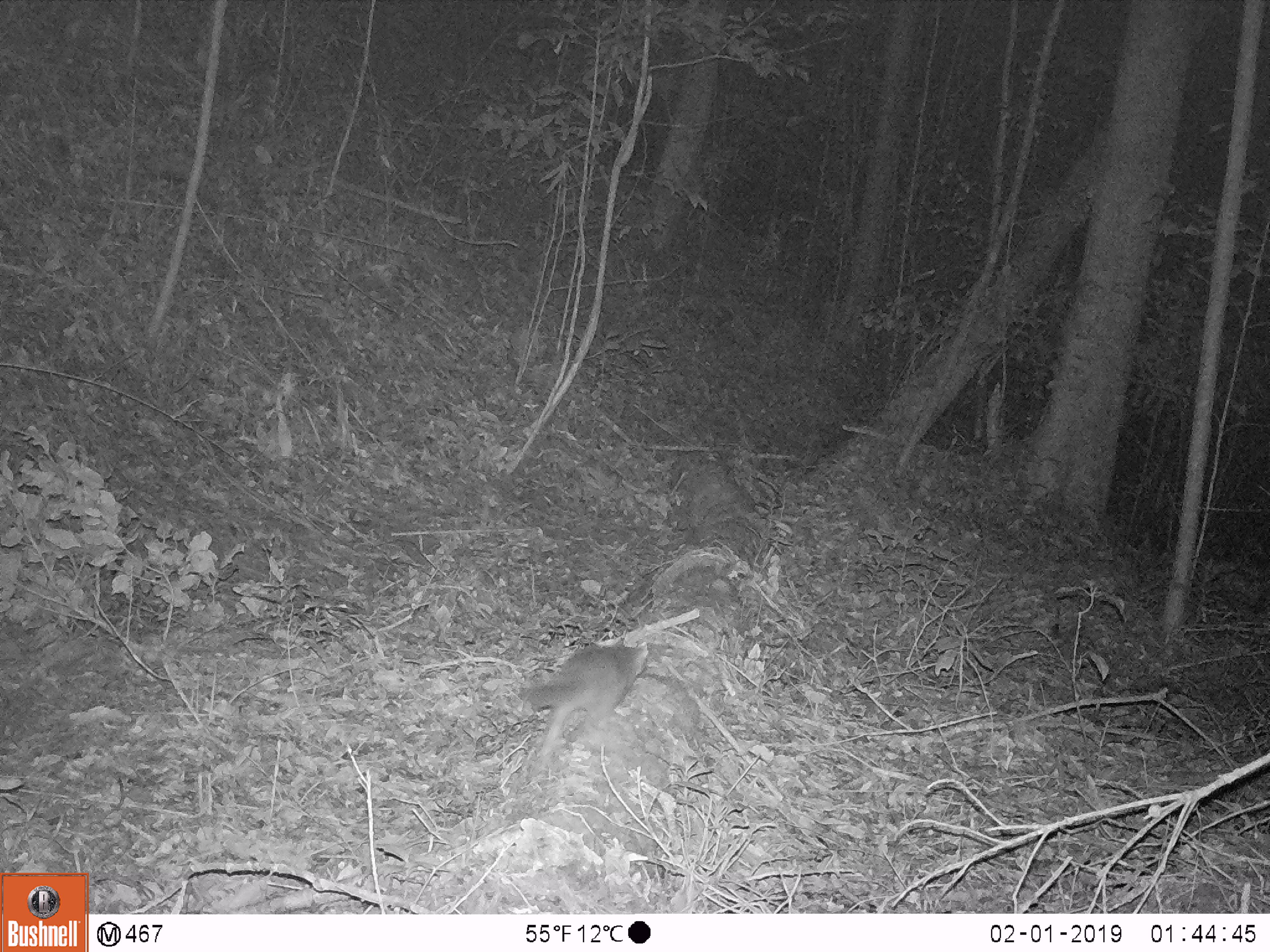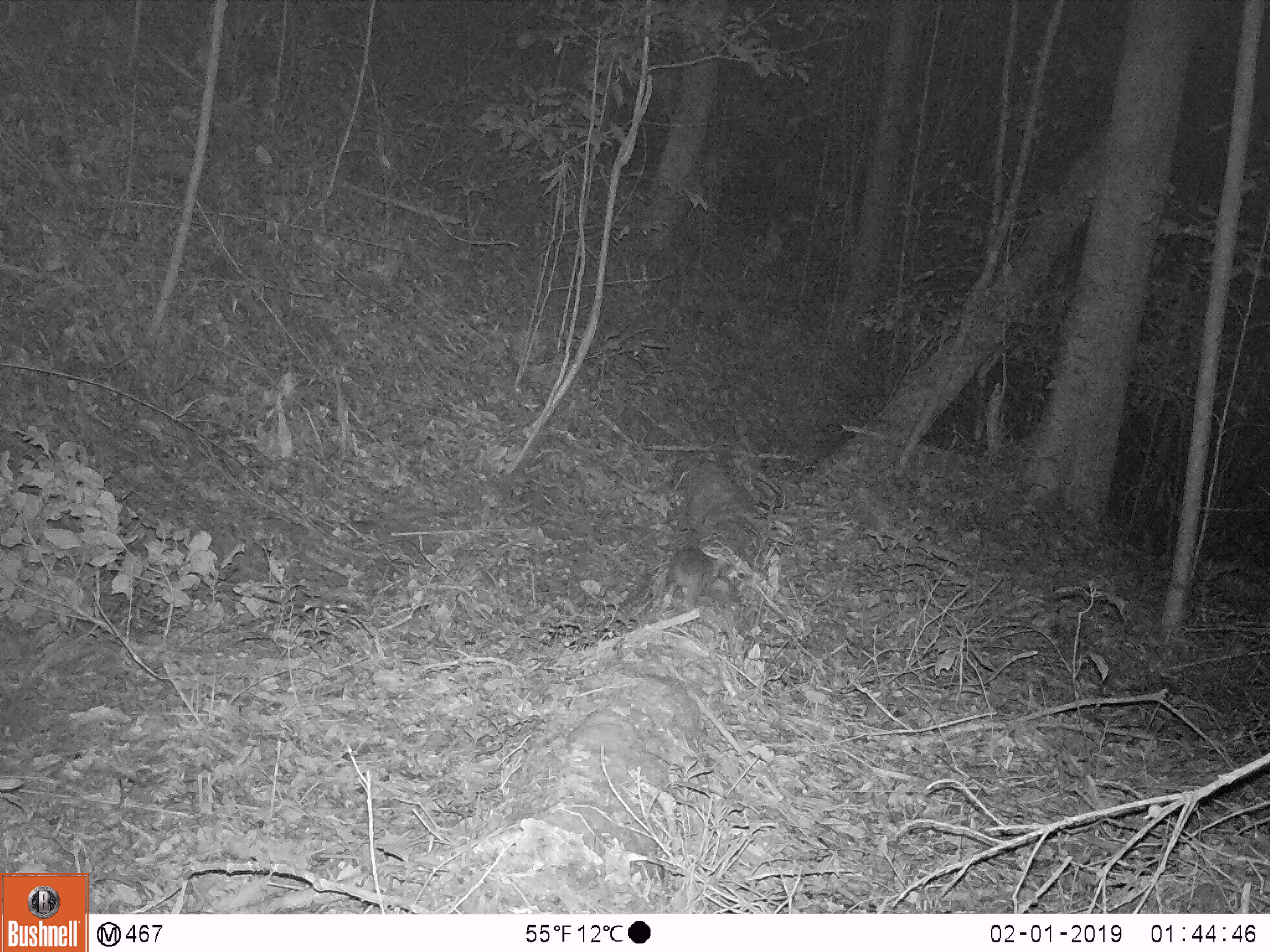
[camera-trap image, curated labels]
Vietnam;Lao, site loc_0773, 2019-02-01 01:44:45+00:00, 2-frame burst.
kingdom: Animalia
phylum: Chordata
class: Mammalia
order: Carnivora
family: Mustelidae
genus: Melogale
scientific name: Melogale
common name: ferret badger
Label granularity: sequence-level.